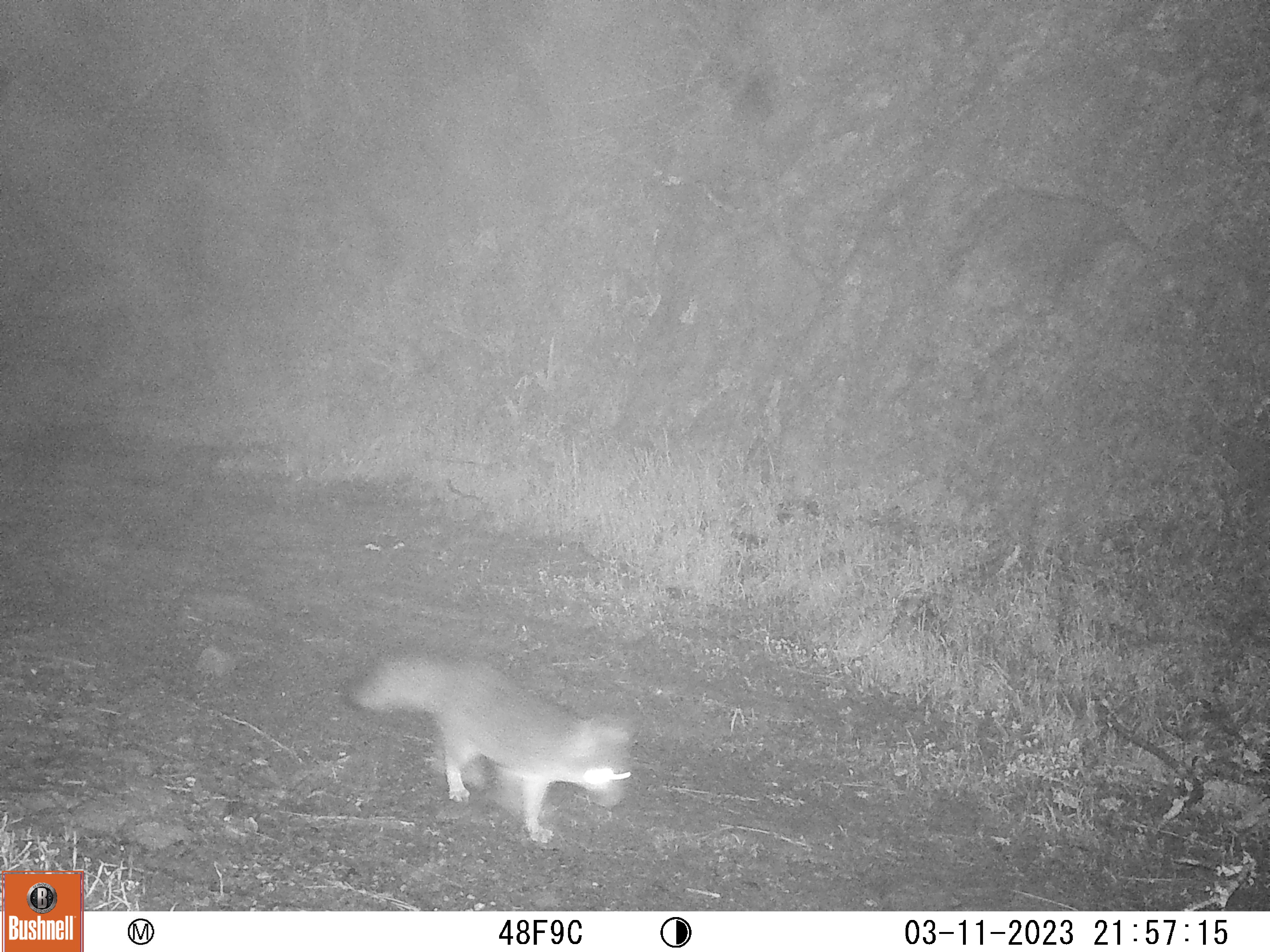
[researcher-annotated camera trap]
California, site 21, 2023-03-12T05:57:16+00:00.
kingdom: Animalia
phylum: Chordata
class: Mammalia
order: Carnivora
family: Canidae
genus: Urocyon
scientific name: Urocyon cinereoargenteus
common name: gray fox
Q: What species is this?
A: Gray fox (Urocyon cinereoargenteus).